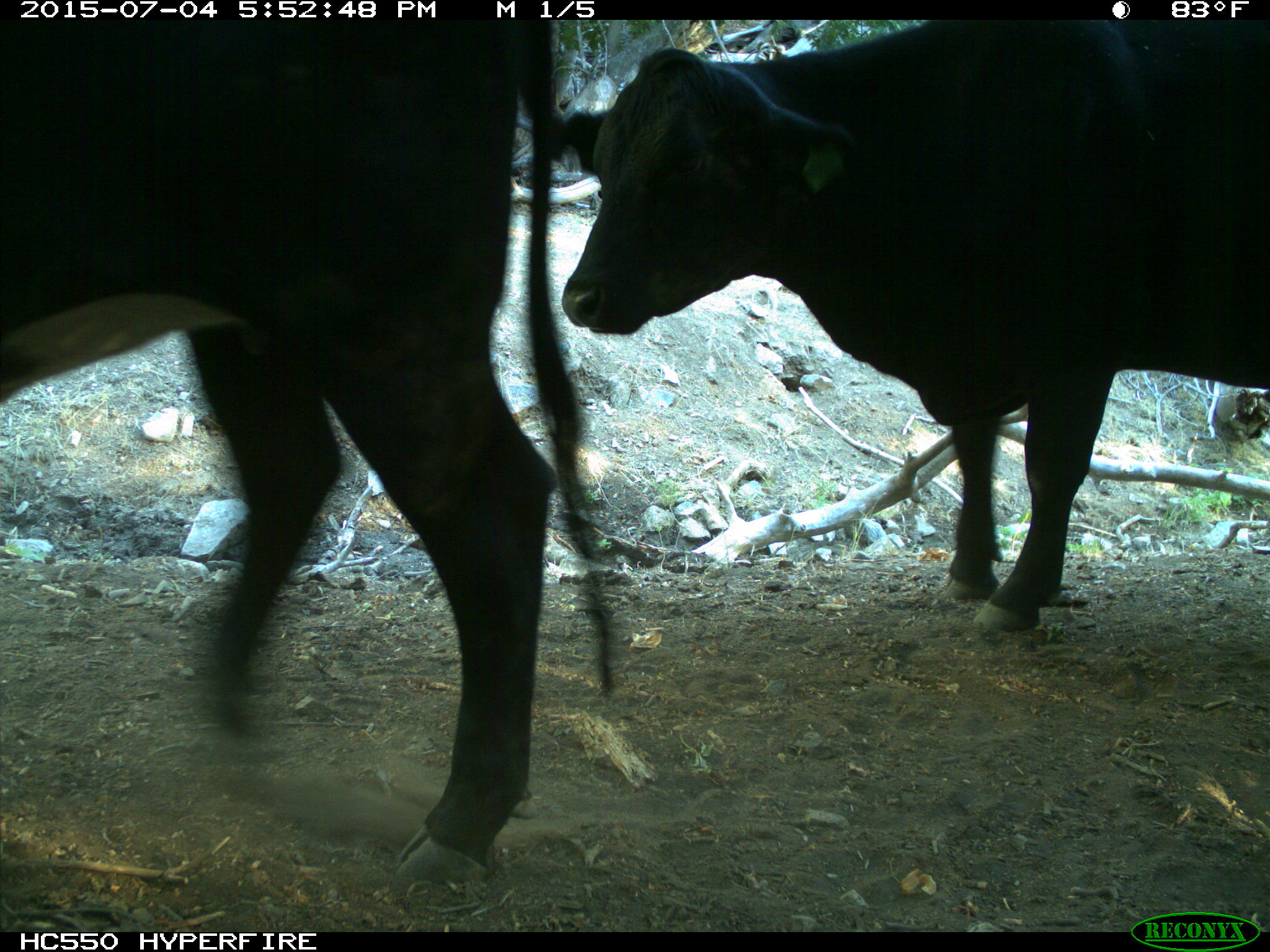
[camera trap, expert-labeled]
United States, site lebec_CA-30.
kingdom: Animalia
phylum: Chordata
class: Mammalia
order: Artiodactyla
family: Bovidae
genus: Bos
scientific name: Bos taurus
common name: domestic cow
Bos taurus (domestic cow).